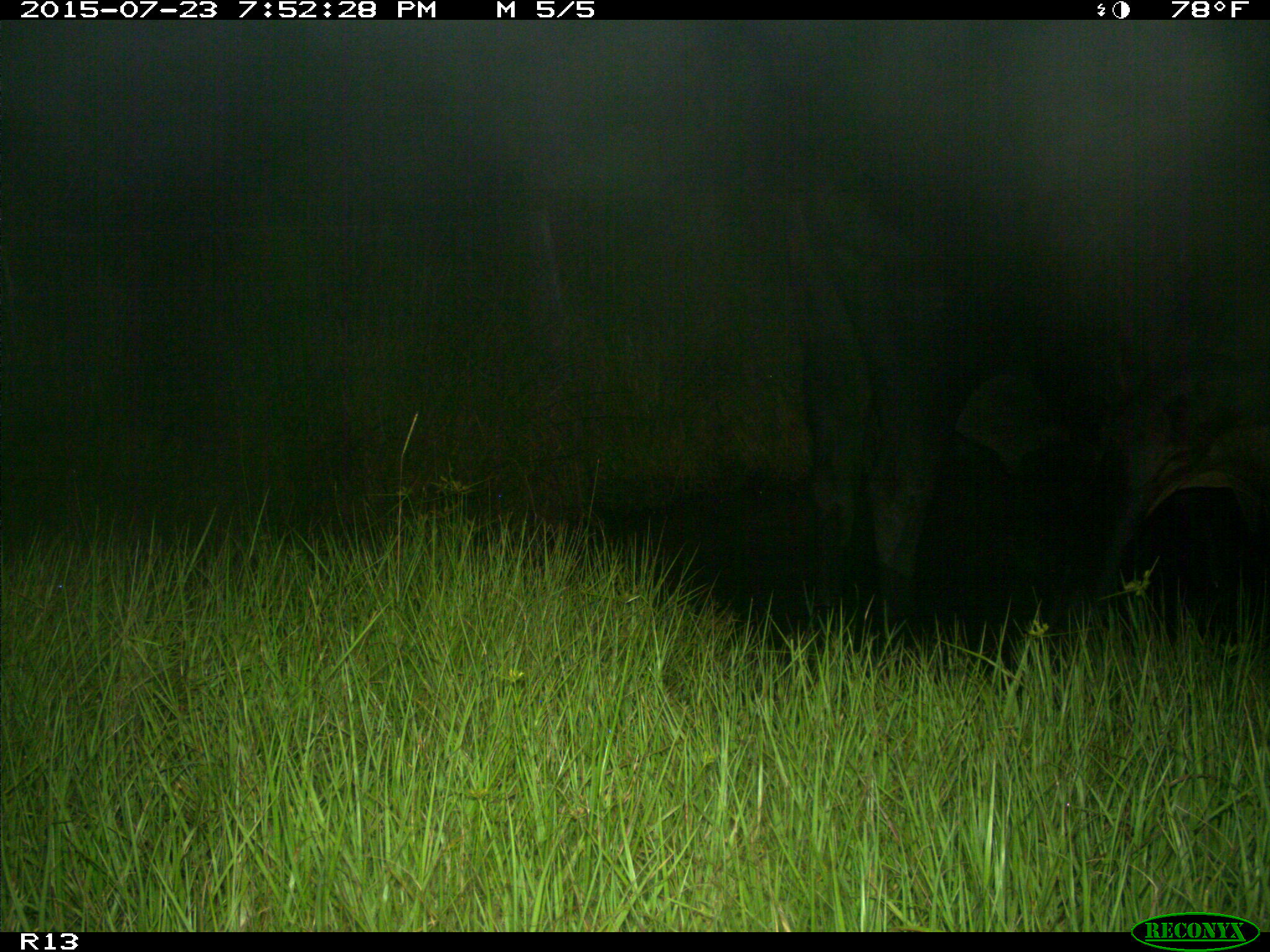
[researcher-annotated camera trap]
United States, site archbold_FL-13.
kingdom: Animalia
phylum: Chordata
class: Mammalia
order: Artiodactyla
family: Bovidae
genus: Bos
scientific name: Bos taurus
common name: domestic cow